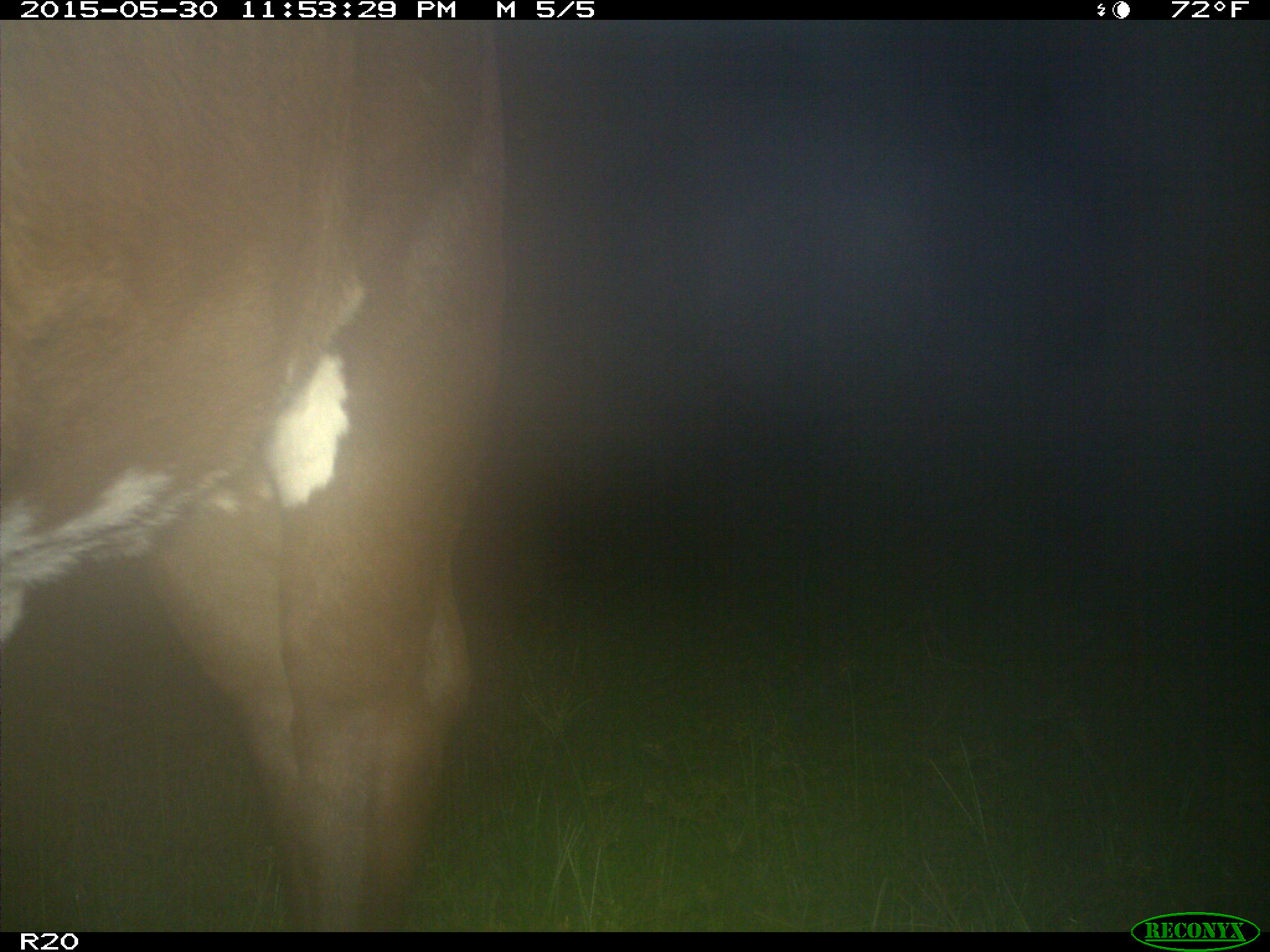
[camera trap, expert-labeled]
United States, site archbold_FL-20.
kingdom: Animalia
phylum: Chordata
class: Mammalia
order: Artiodactyla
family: Bovidae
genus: Bos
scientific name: Bos taurus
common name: domestic cow